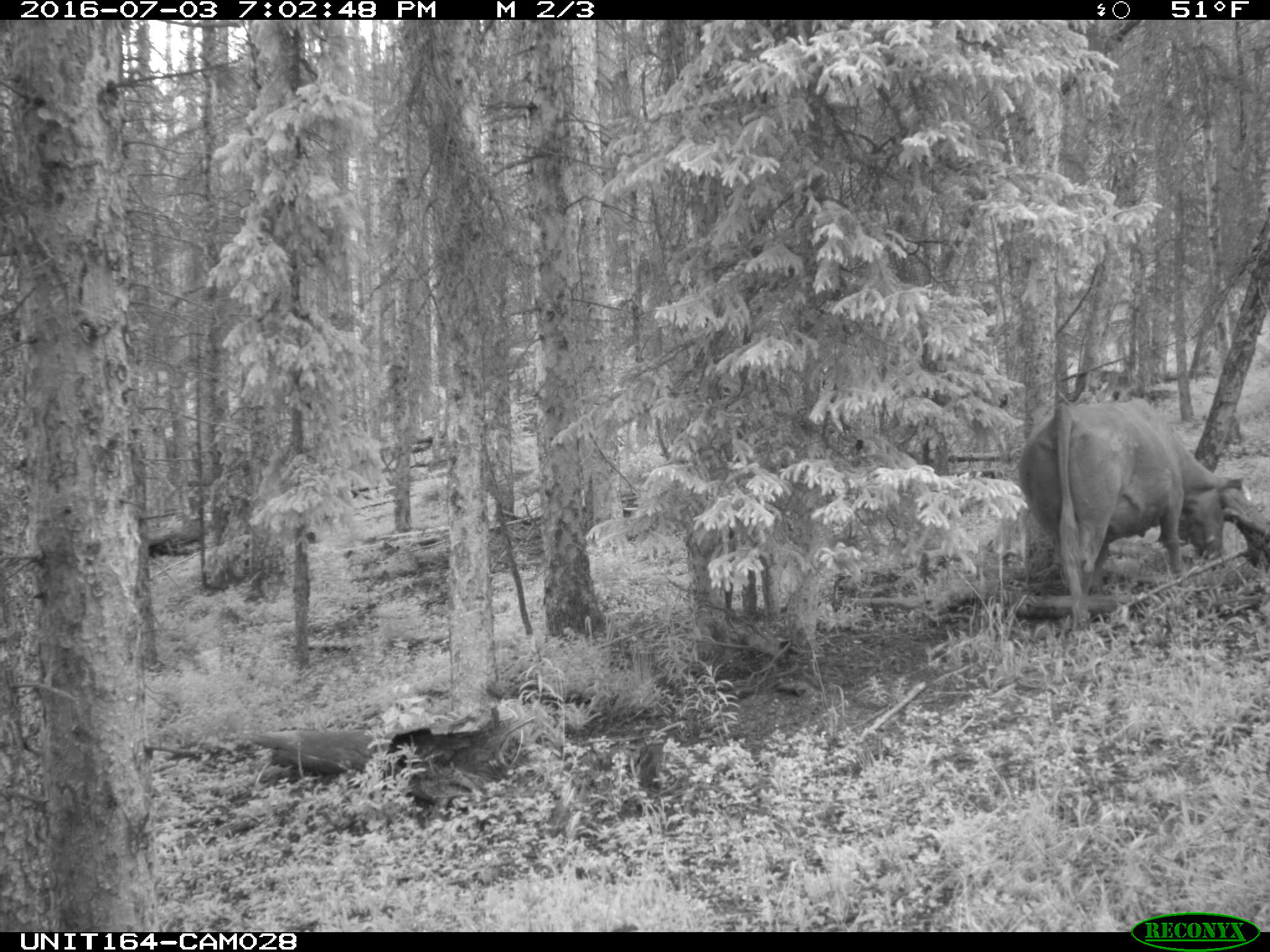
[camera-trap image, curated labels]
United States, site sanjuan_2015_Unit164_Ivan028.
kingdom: Animalia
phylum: Chordata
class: Mammalia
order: Artiodactyla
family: Bovidae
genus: Bos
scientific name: Bos taurus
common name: domestic cow